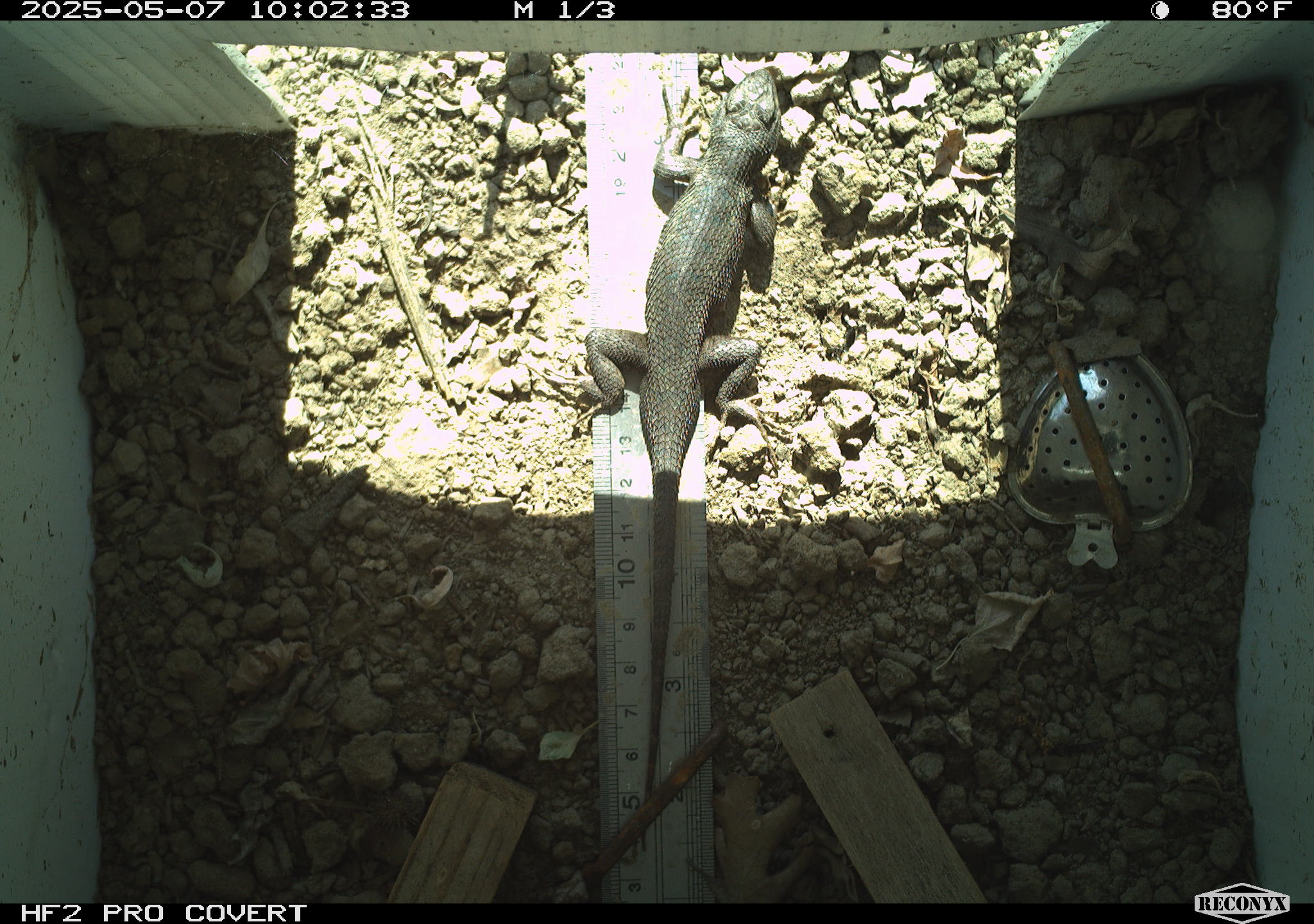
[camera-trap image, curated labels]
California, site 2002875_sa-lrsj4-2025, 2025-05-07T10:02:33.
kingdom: Animalia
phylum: Chordata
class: Reptilia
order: Squamata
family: Phrynosomatidae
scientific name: Phrynosomatidae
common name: north american spiny lizards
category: sceloporus/uta species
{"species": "sceloporus/uta species (north american spiny lizards) (Phrynosomatidae)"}